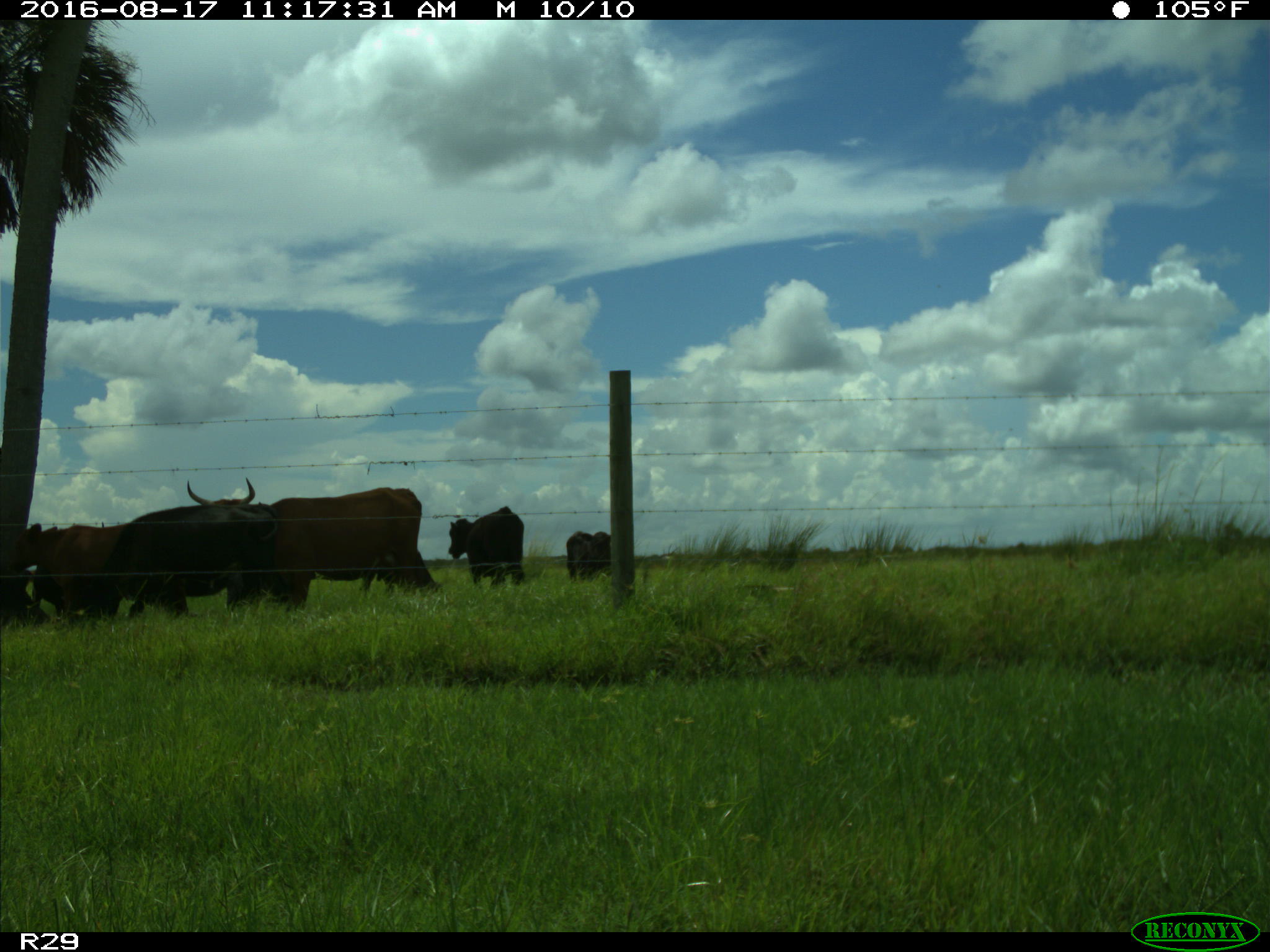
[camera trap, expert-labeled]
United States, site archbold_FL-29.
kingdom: Animalia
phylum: Chordata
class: Mammalia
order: Artiodactyla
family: Bovidae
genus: Bos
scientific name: Bos taurus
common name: domestic cow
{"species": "Bos taurus (domestic cow)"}